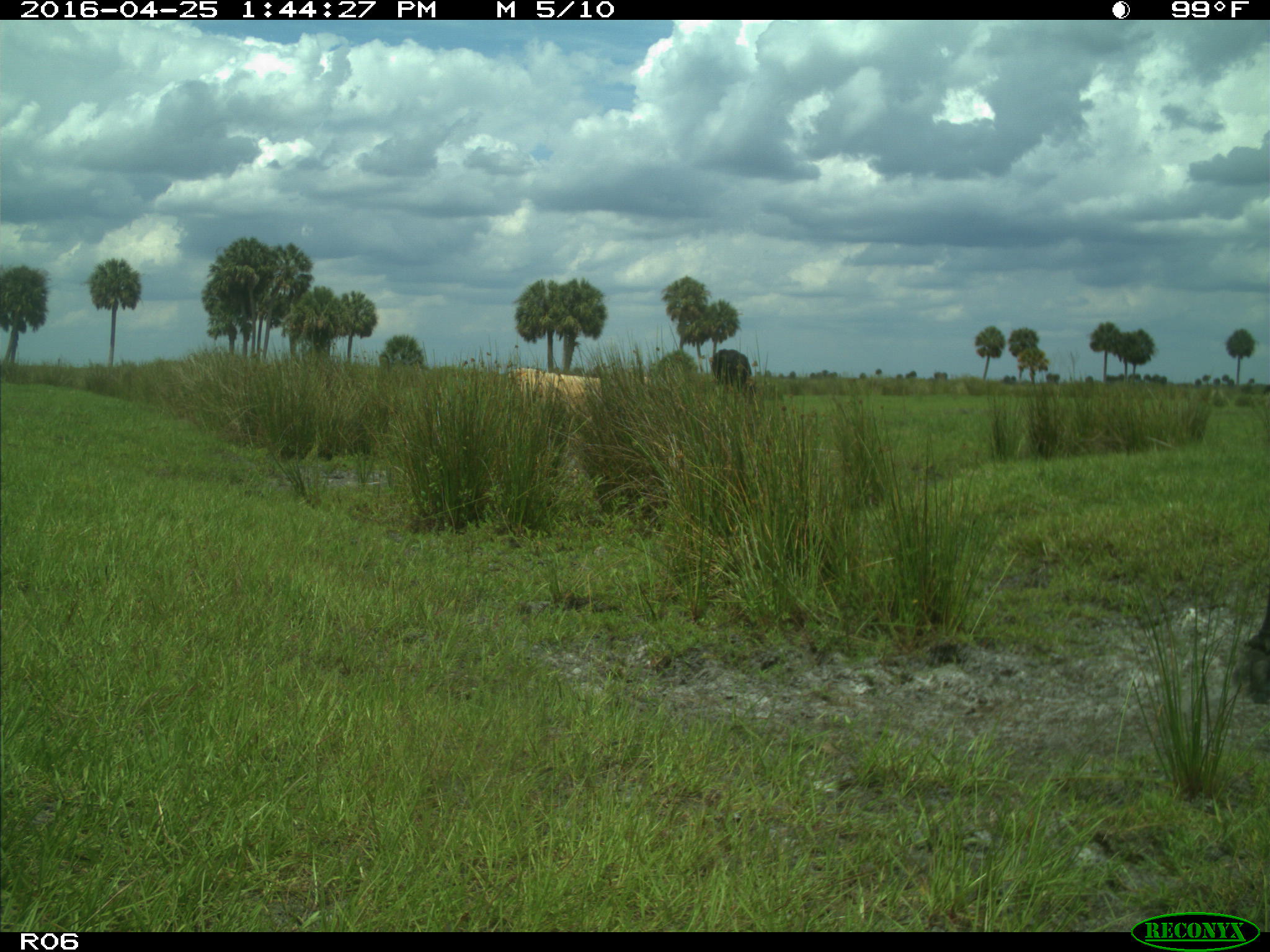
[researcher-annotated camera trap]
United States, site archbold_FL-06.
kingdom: Animalia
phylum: Chordata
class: Mammalia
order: Artiodactyla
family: Bovidae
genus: Bos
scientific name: Bos taurus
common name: domestic cow